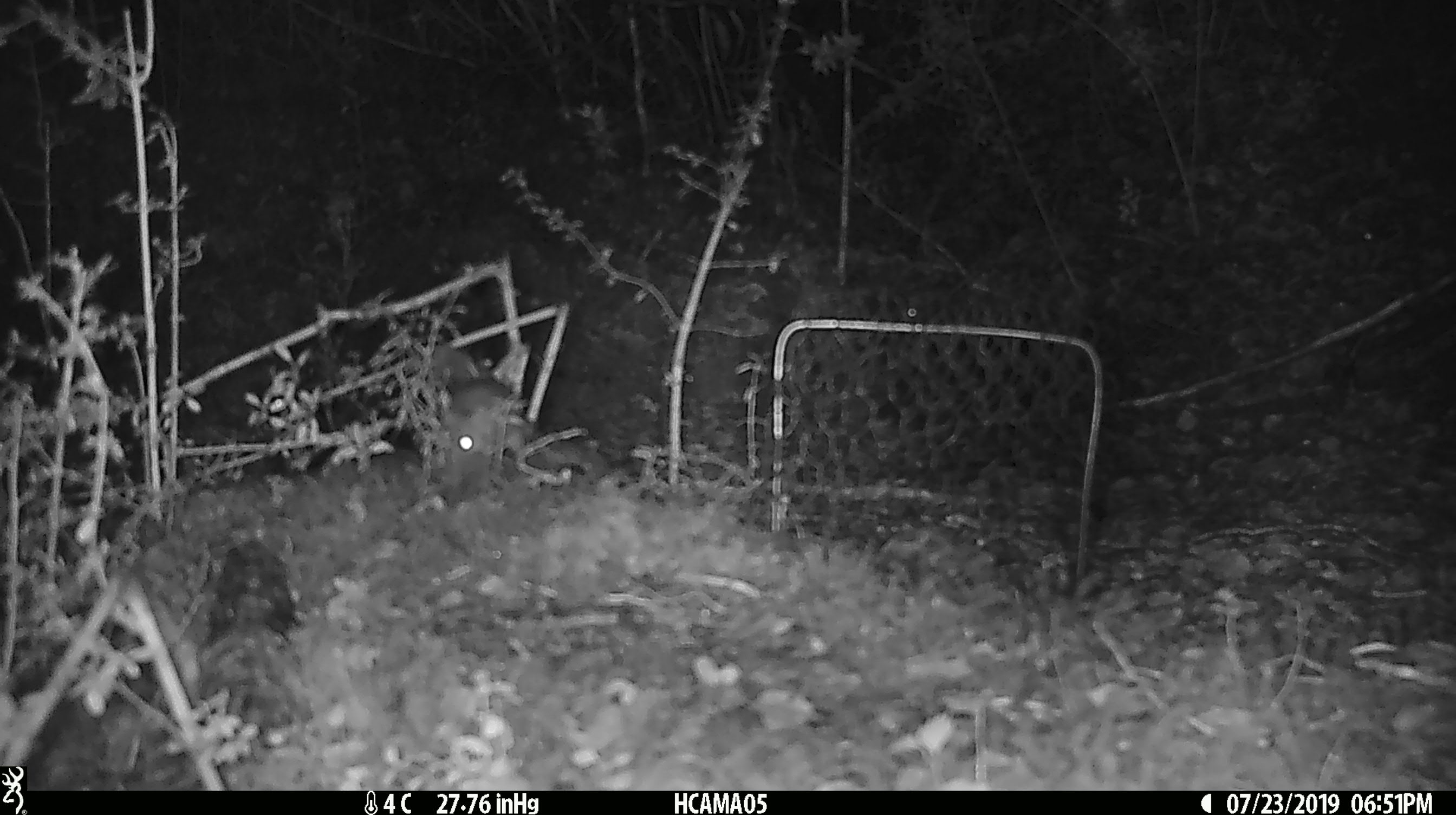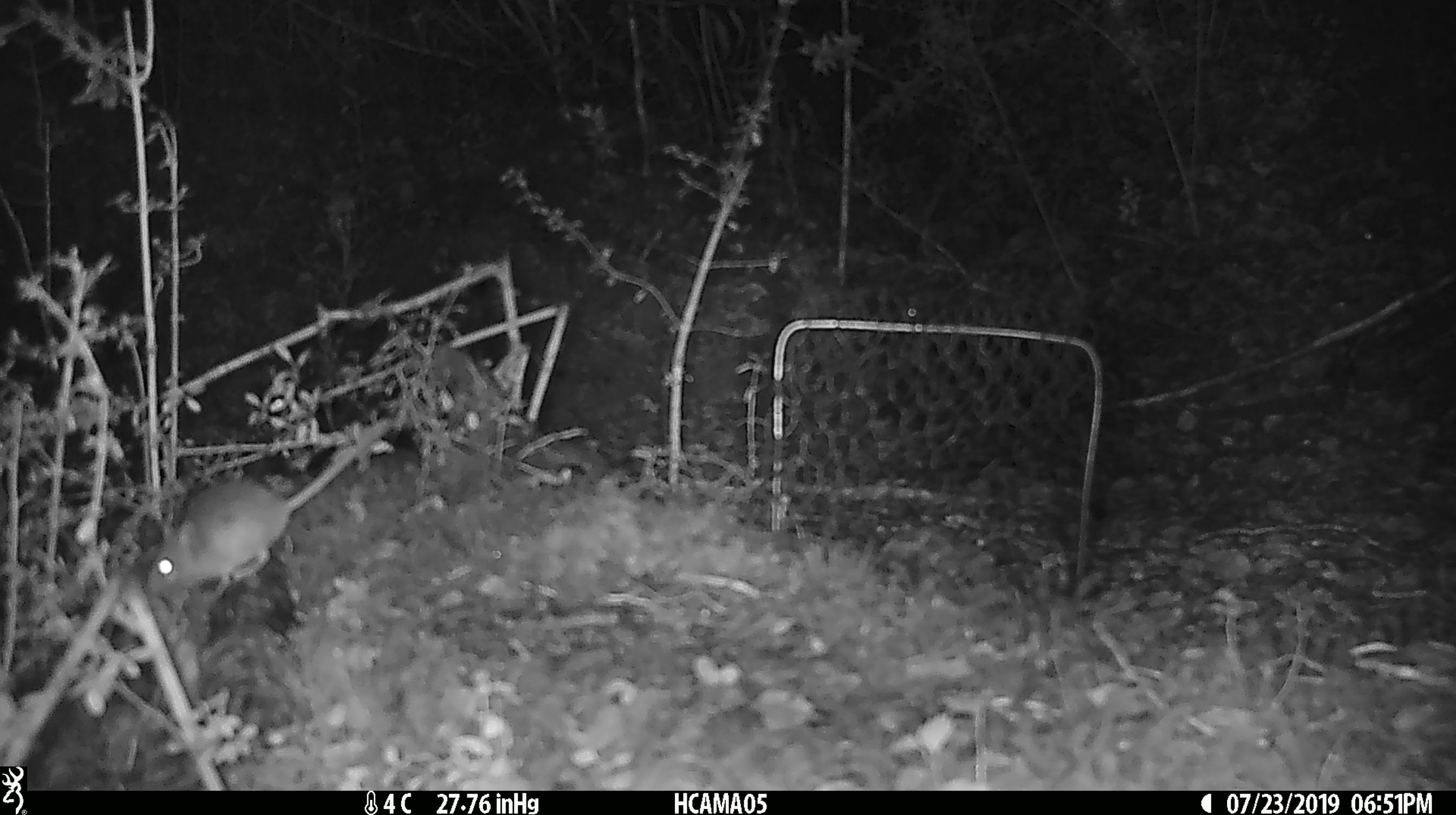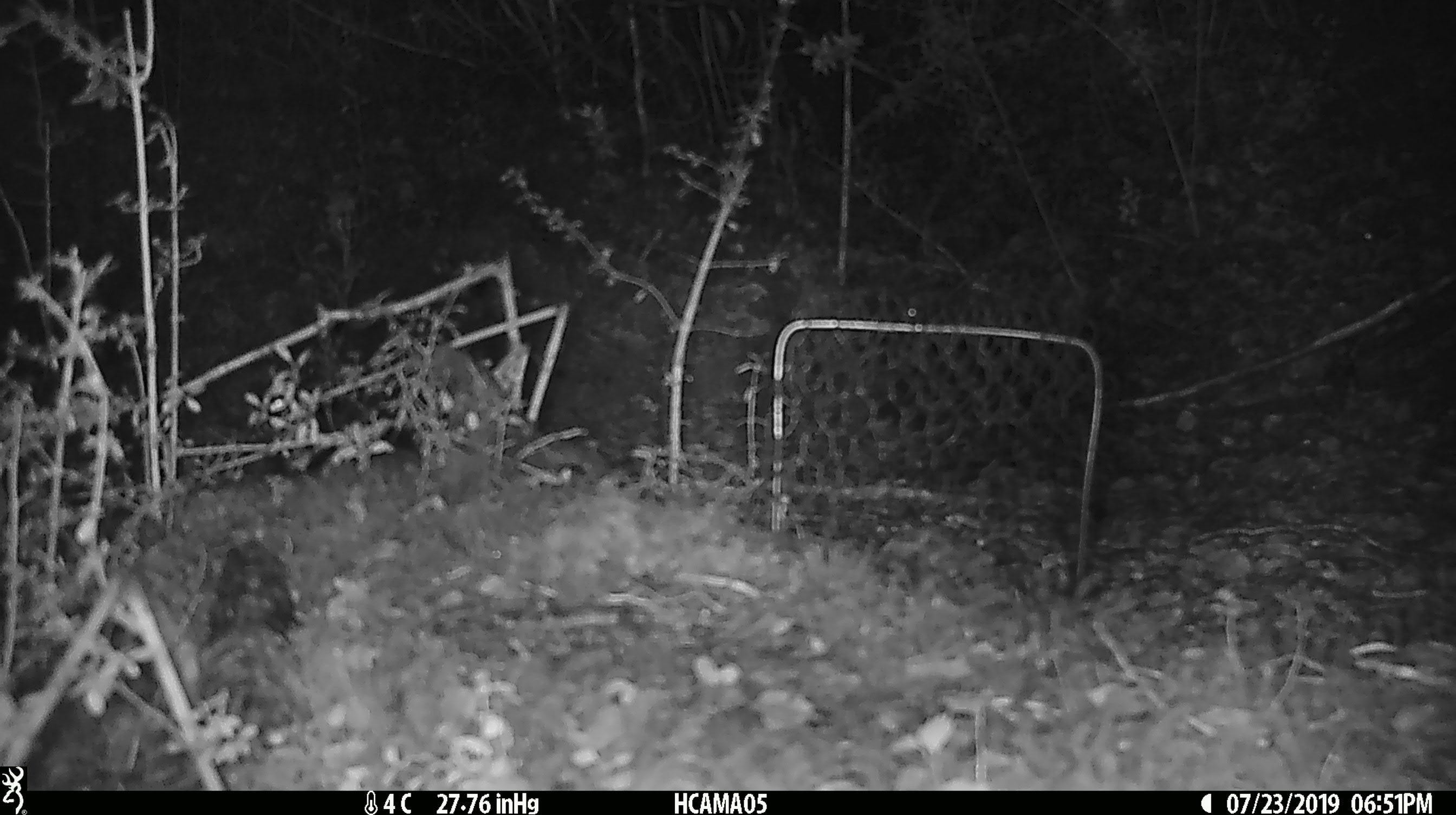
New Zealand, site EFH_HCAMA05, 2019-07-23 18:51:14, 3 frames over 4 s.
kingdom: Animalia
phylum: Chordata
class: Mammalia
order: Rodentia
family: Muridae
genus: Mus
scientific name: Mus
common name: mouse